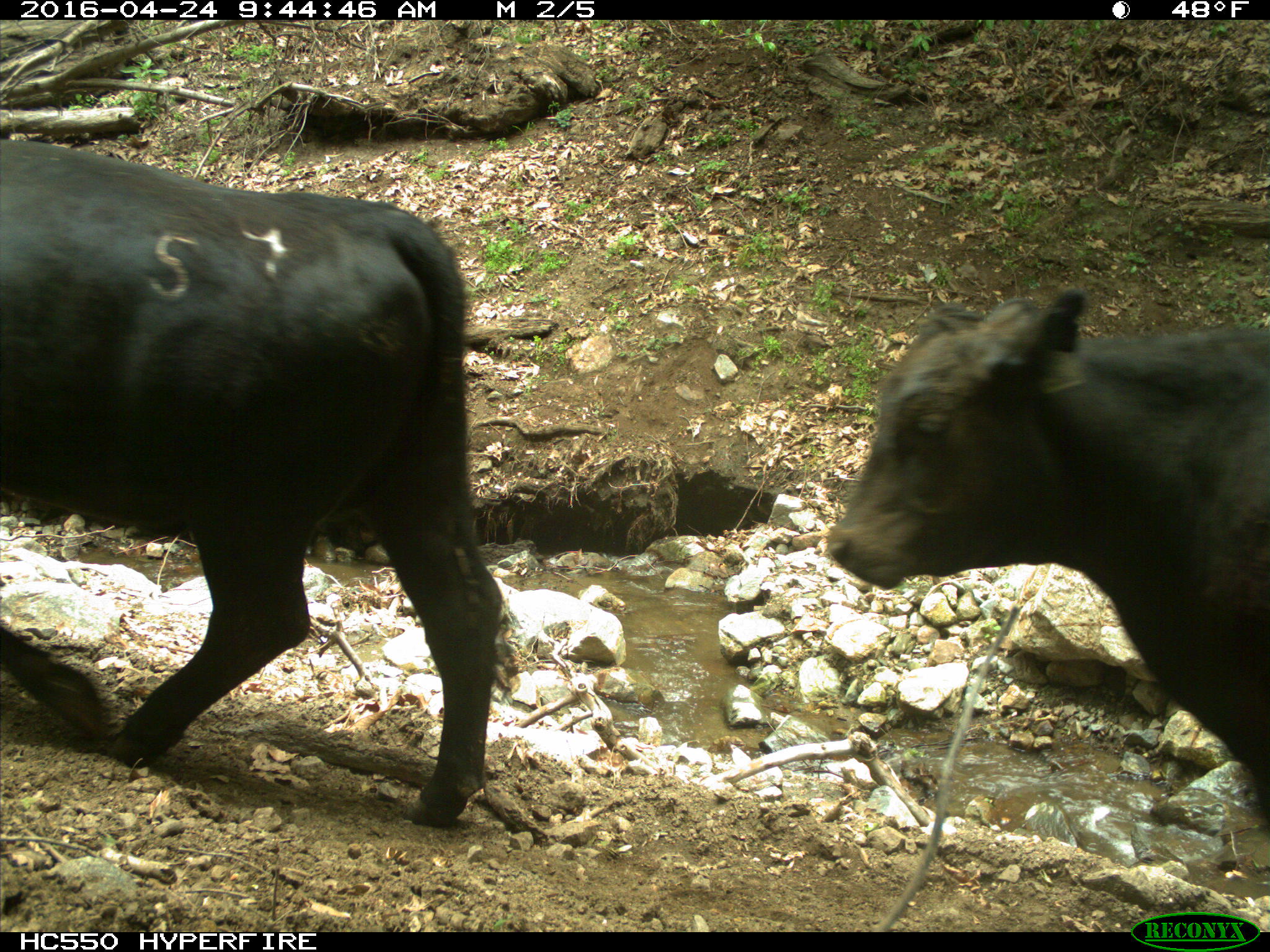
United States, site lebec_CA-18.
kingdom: Animalia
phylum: Chordata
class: Mammalia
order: Artiodactyla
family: Bovidae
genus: Bos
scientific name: Bos taurus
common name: domestic cow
Bos taurus (domestic cow).